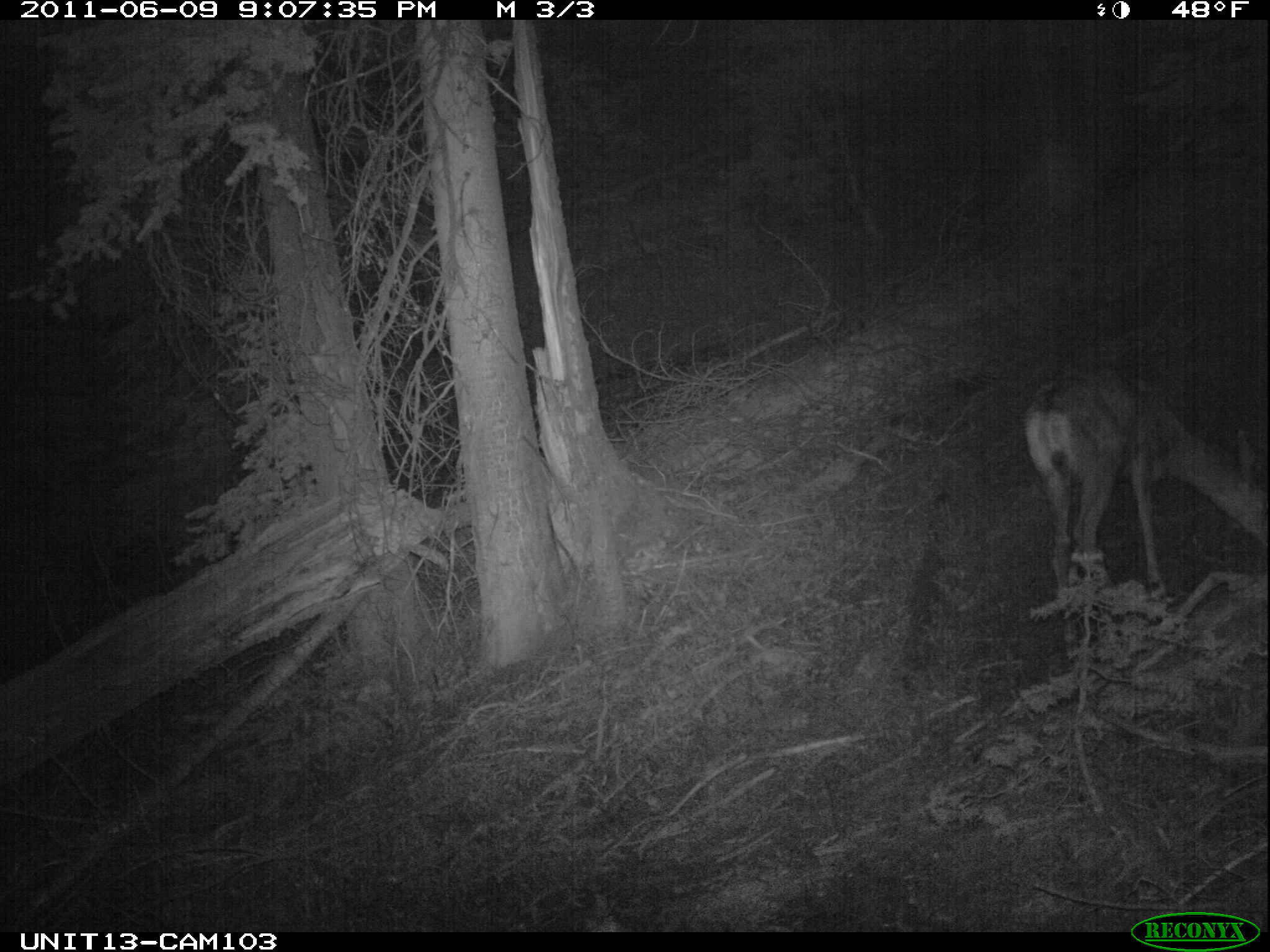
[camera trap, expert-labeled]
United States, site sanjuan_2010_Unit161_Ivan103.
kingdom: Animalia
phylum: Chordata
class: Mammalia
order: Artiodactyla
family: Cervidae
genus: Odocoileus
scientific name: Odocoileus hemionus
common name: mule deer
Odocoileus hemionus (mule deer).